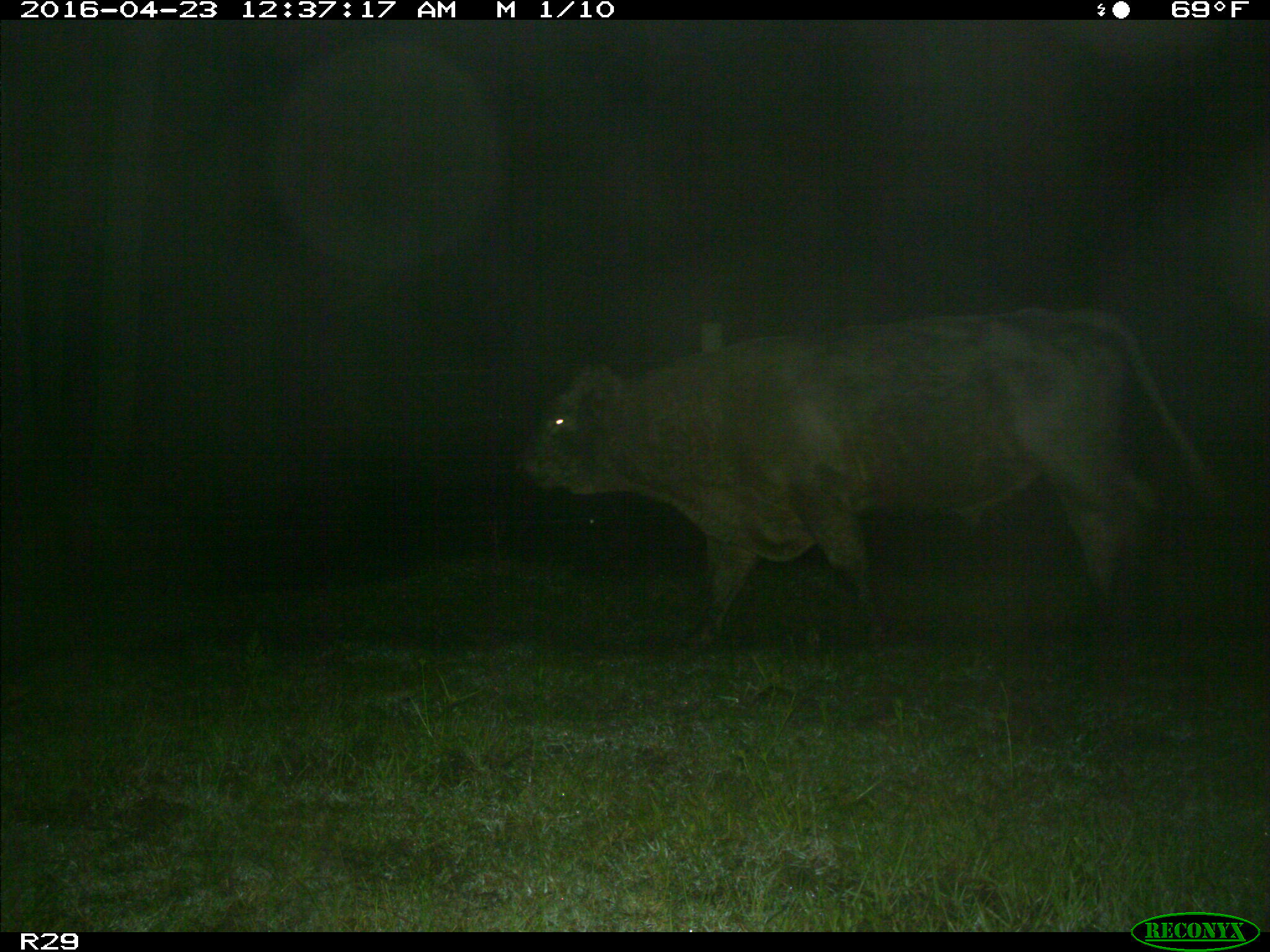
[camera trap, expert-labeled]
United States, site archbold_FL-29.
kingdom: Animalia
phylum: Chordata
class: Mammalia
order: Artiodactyla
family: Bovidae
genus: Bos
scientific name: Bos taurus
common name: domestic cow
Bos taurus (domestic cow).